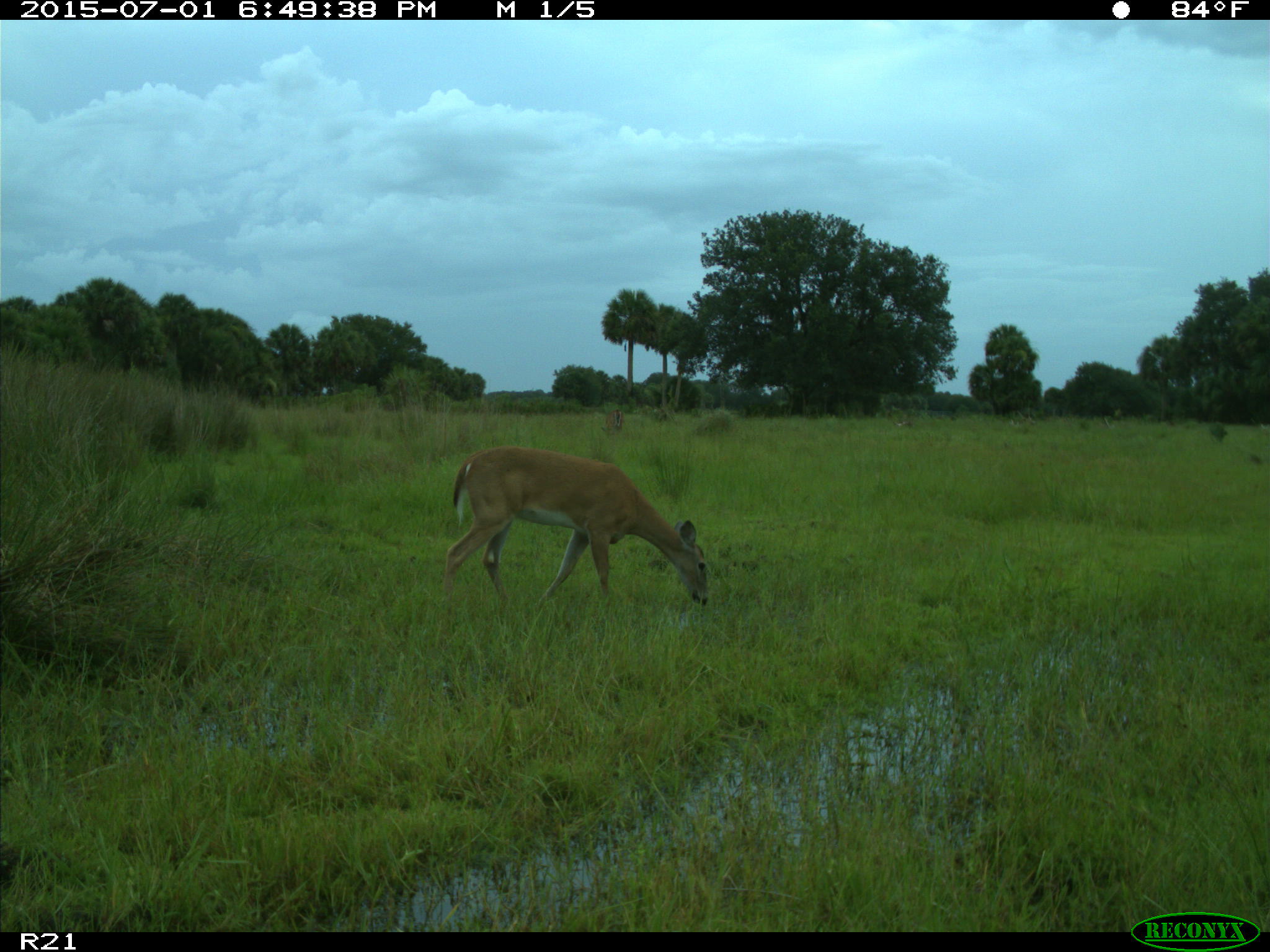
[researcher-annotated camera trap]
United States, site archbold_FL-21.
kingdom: Animalia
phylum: Chordata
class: Mammalia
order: Artiodactyla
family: Cervidae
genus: Odocoileus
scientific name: Odocoileus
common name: deer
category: unidentified deer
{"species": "unidentified deer (deer) (Odocoileus)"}